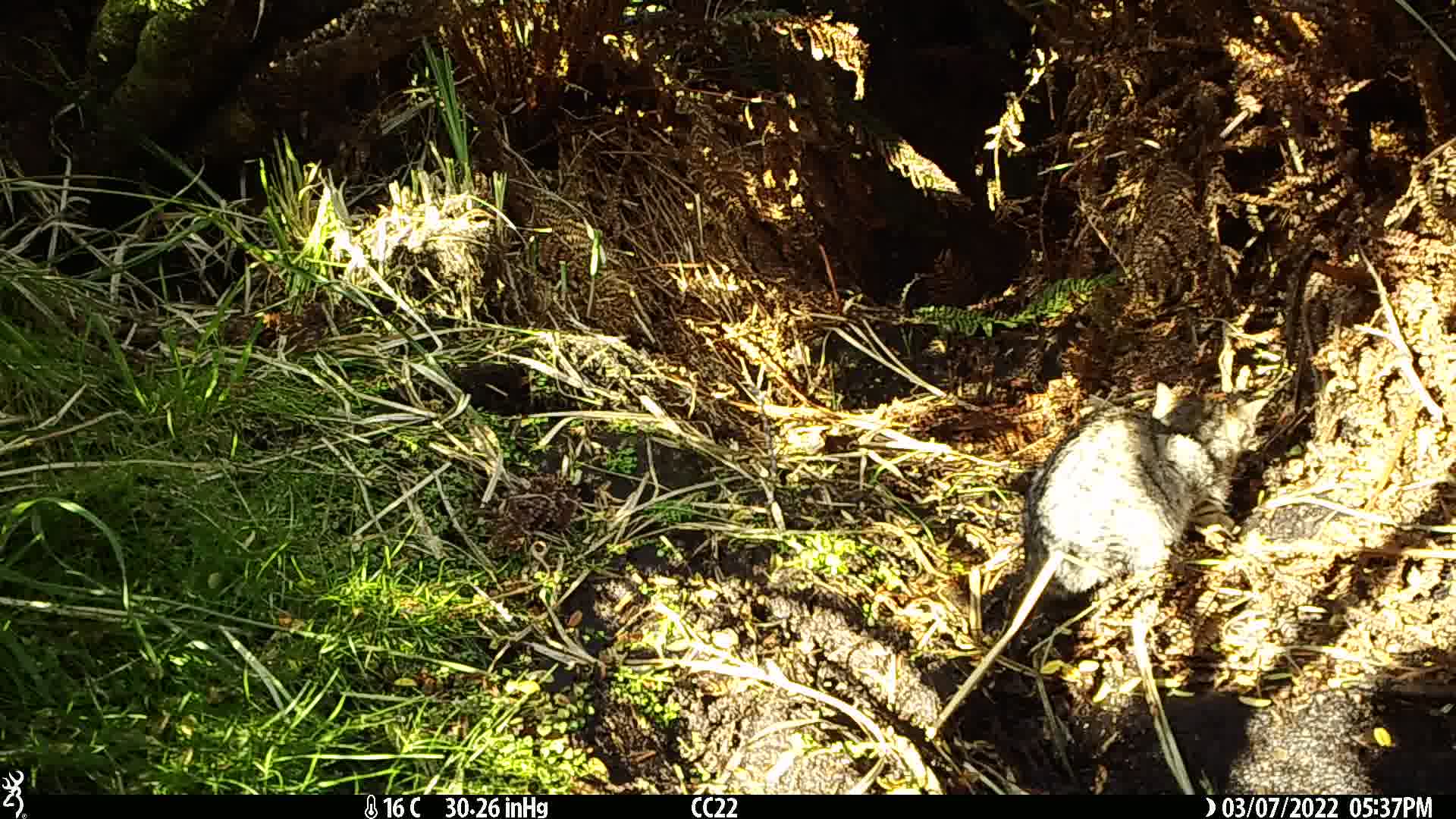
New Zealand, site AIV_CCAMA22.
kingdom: Animalia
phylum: Chordata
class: Mammalia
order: Carnivora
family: Felidae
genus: Felis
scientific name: Felis catus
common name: domestic cat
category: cat